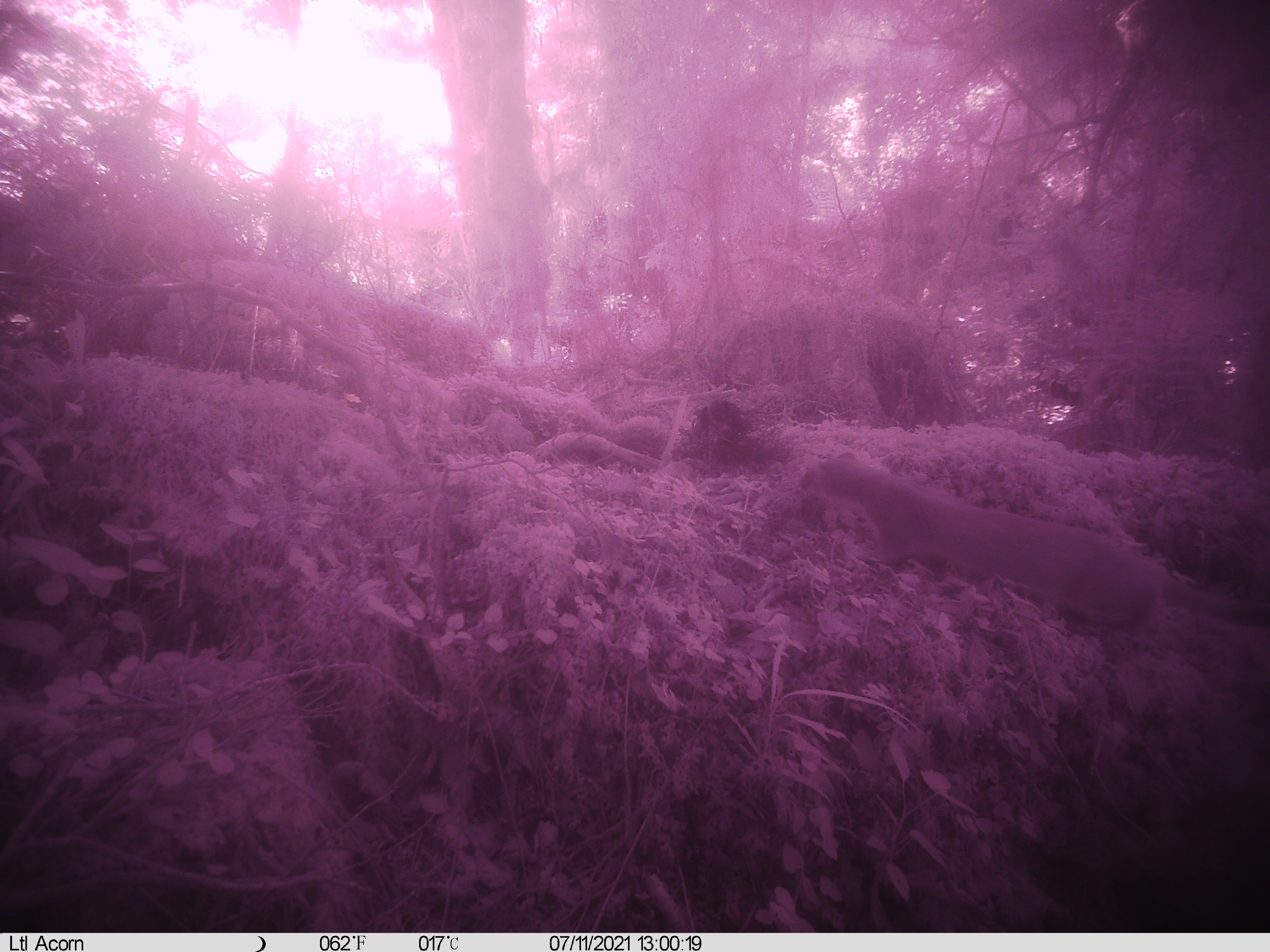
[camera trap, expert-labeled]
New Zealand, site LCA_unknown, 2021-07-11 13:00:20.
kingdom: Animalia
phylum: Chordata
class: Mammalia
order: Carnivora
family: Mustelidae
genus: Mustela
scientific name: Mustela erminea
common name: stoat